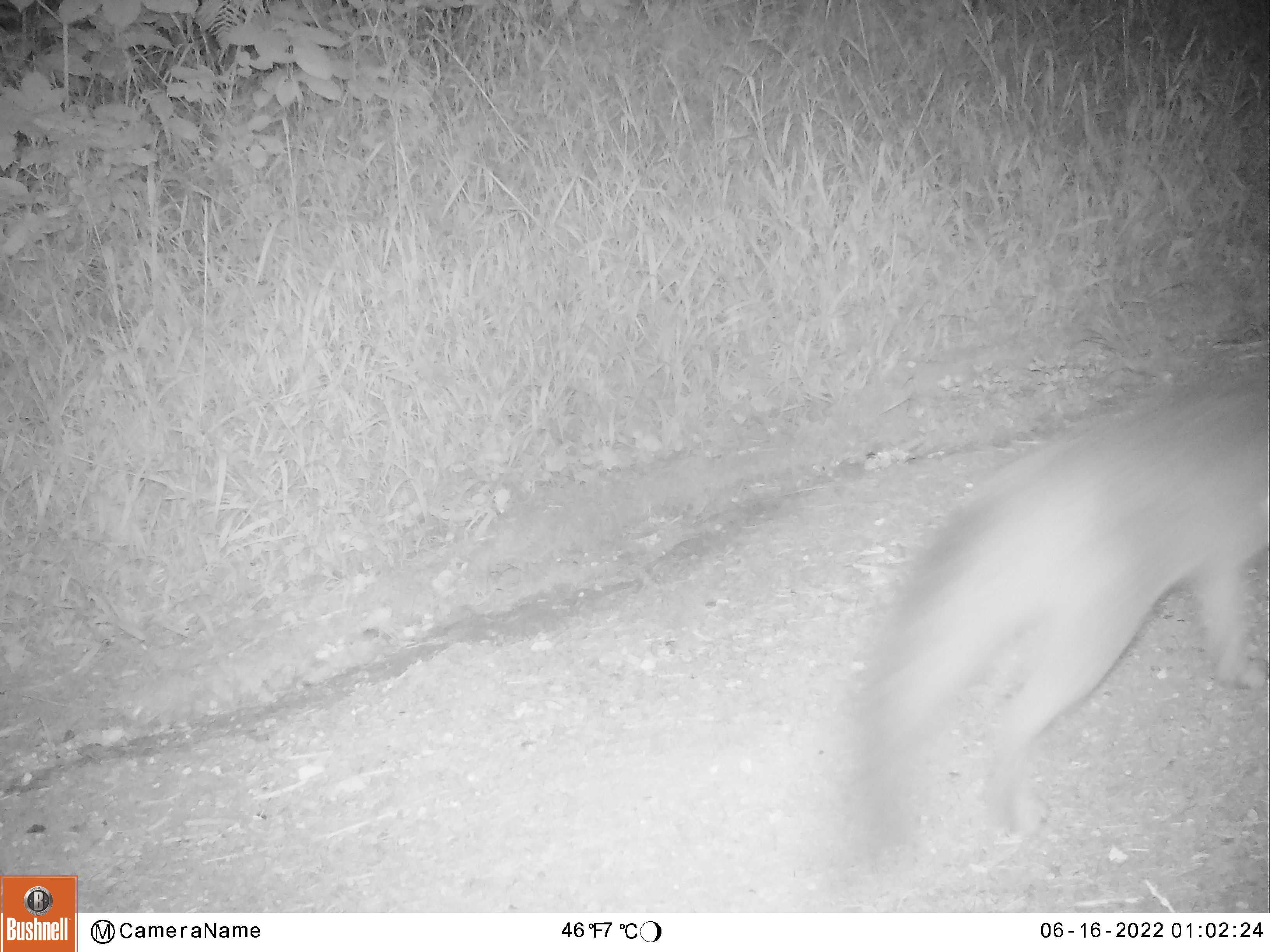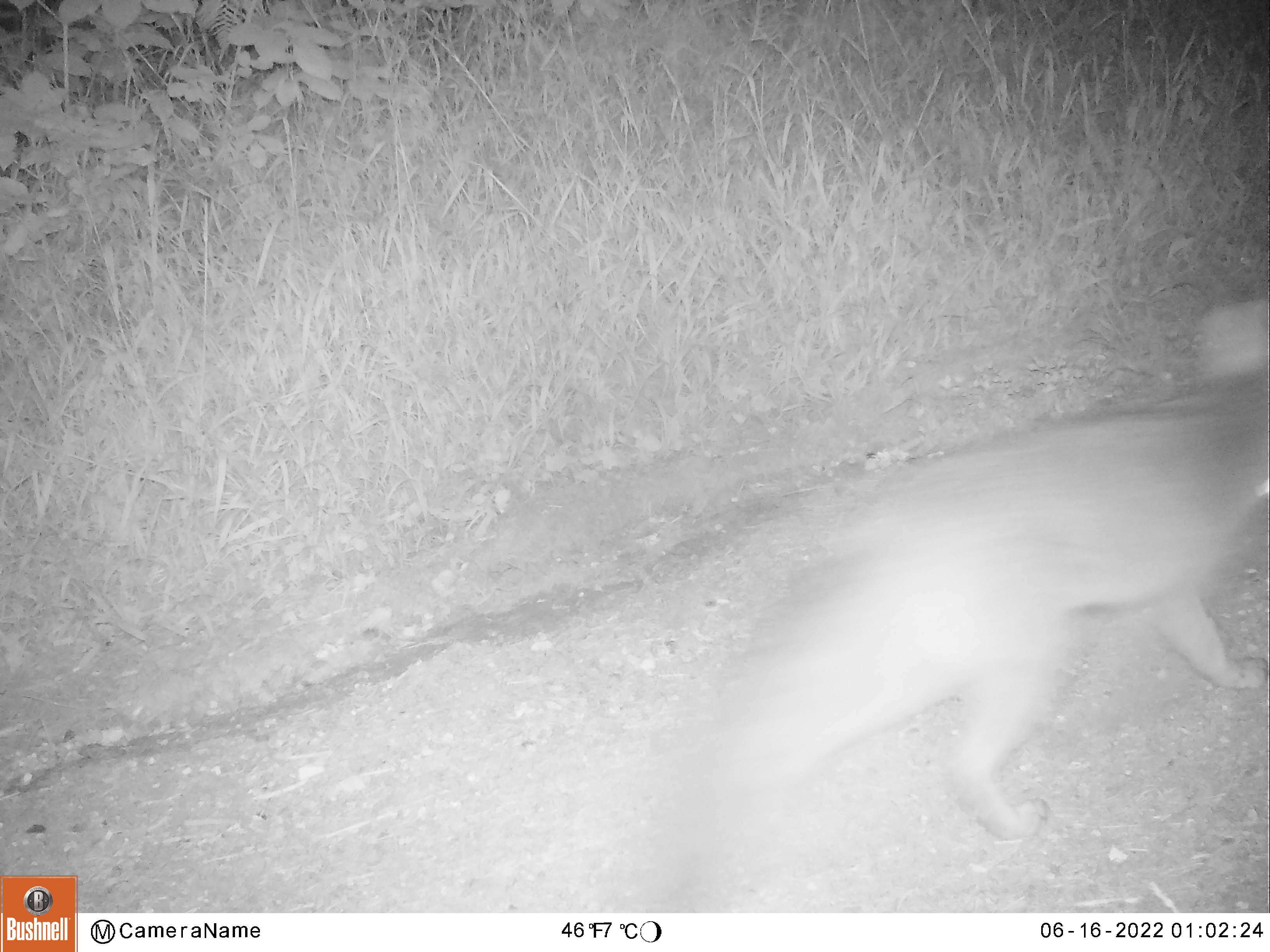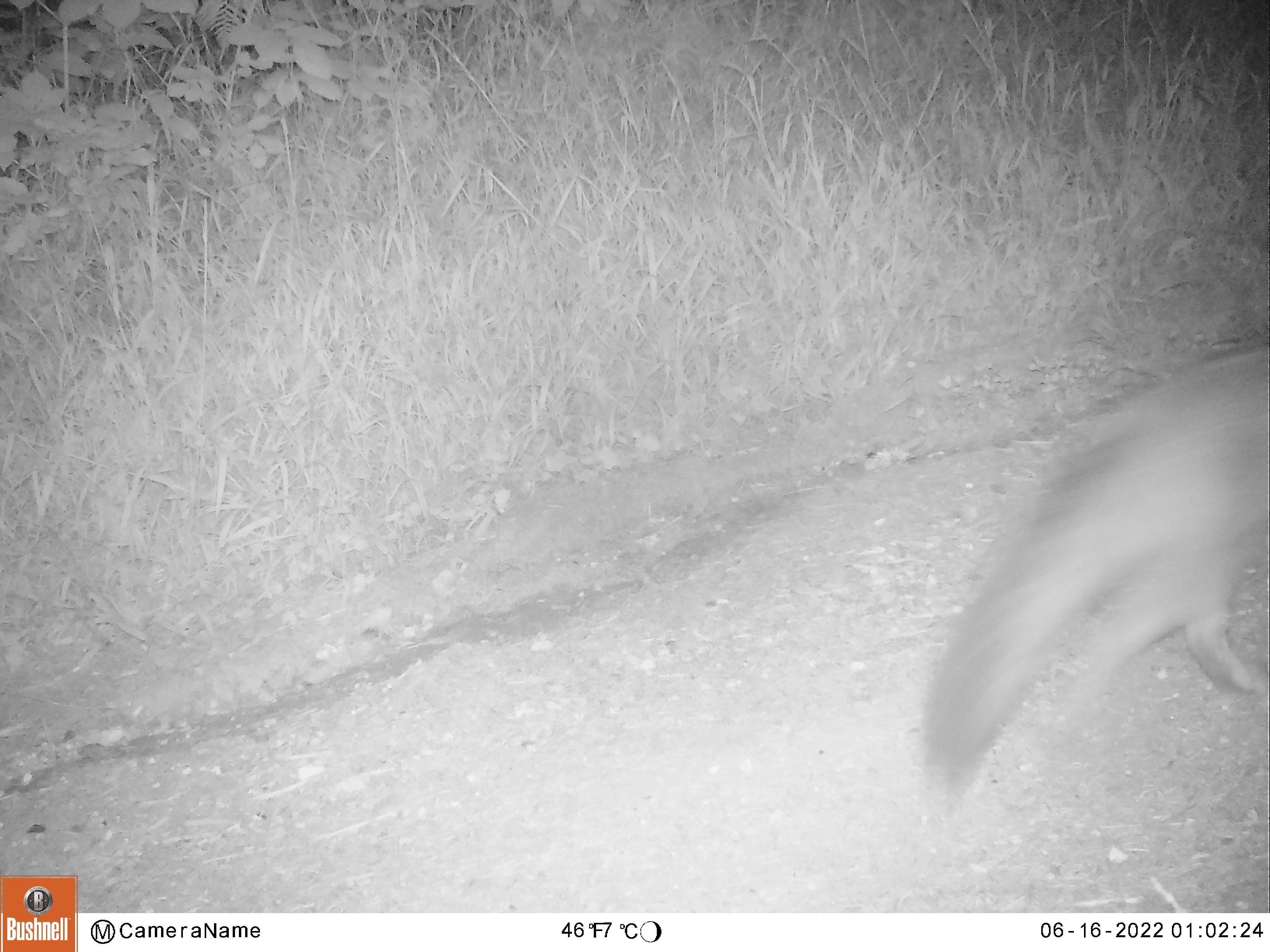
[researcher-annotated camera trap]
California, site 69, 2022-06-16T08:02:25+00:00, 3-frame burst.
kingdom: Animalia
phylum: Chordata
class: Mammalia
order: Carnivora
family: Canidae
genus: Urocyon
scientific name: Urocyon cinereoargenteus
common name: gray fox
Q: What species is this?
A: Gray fox (Urocyon cinereoargenteus).